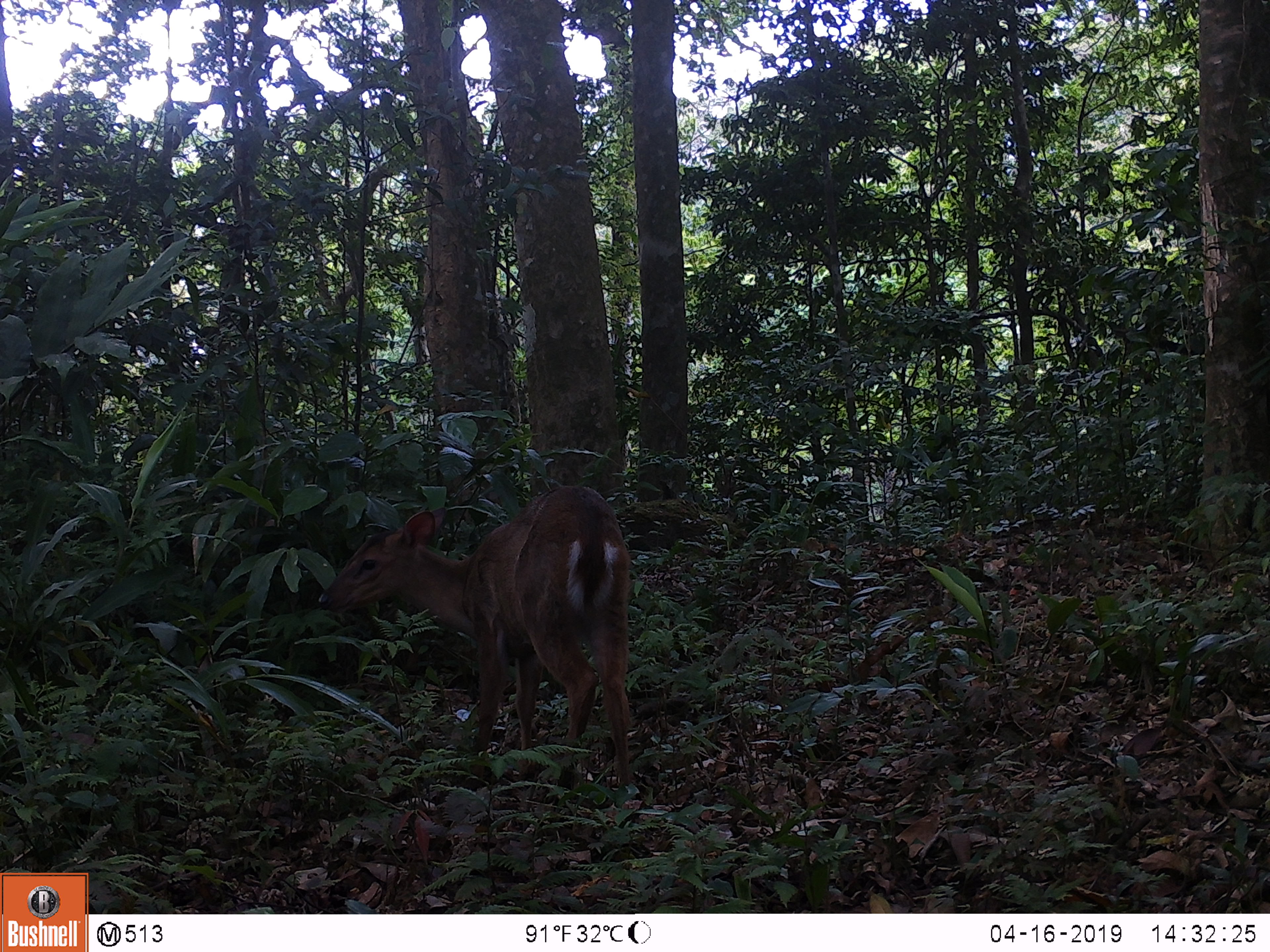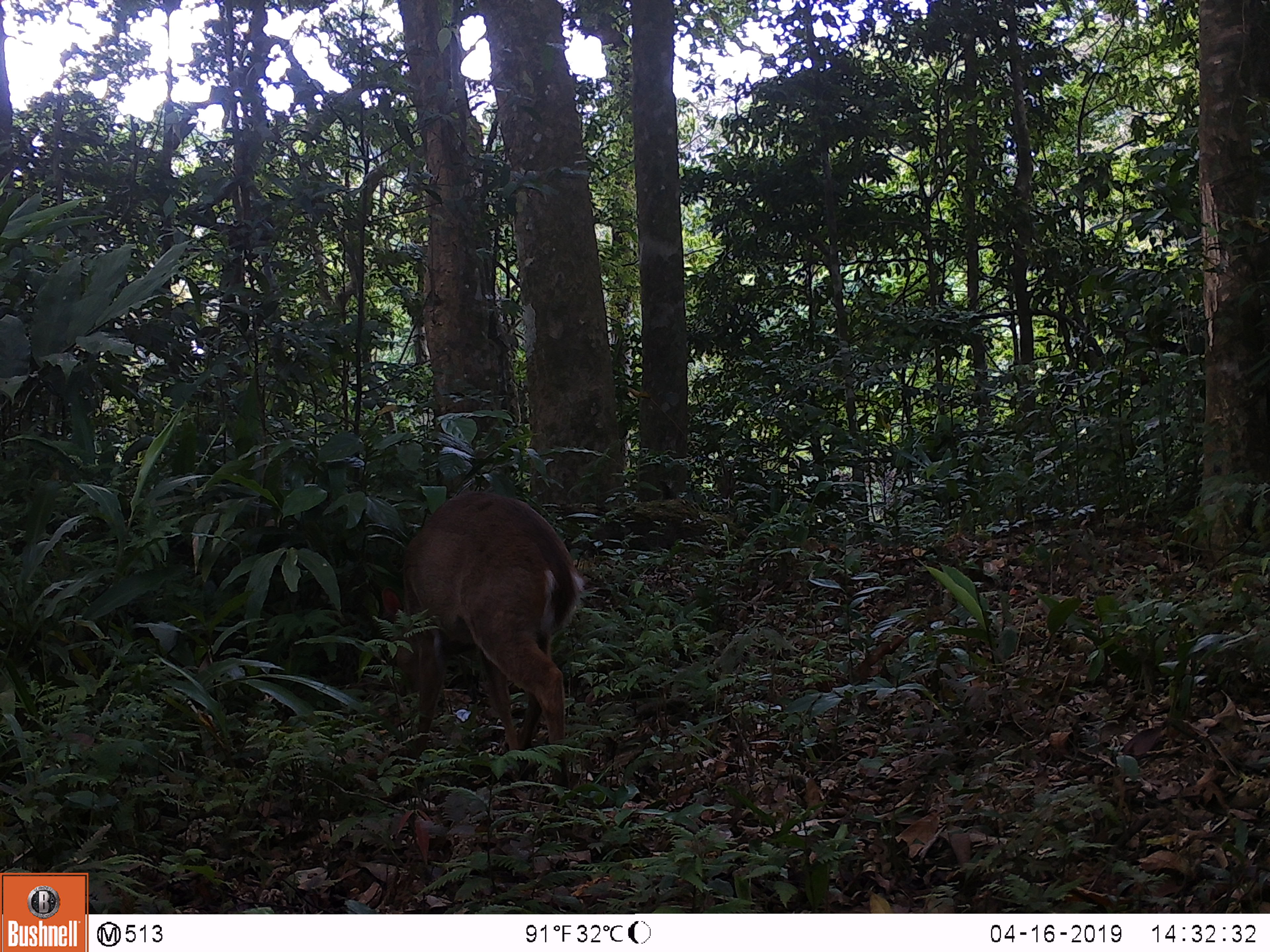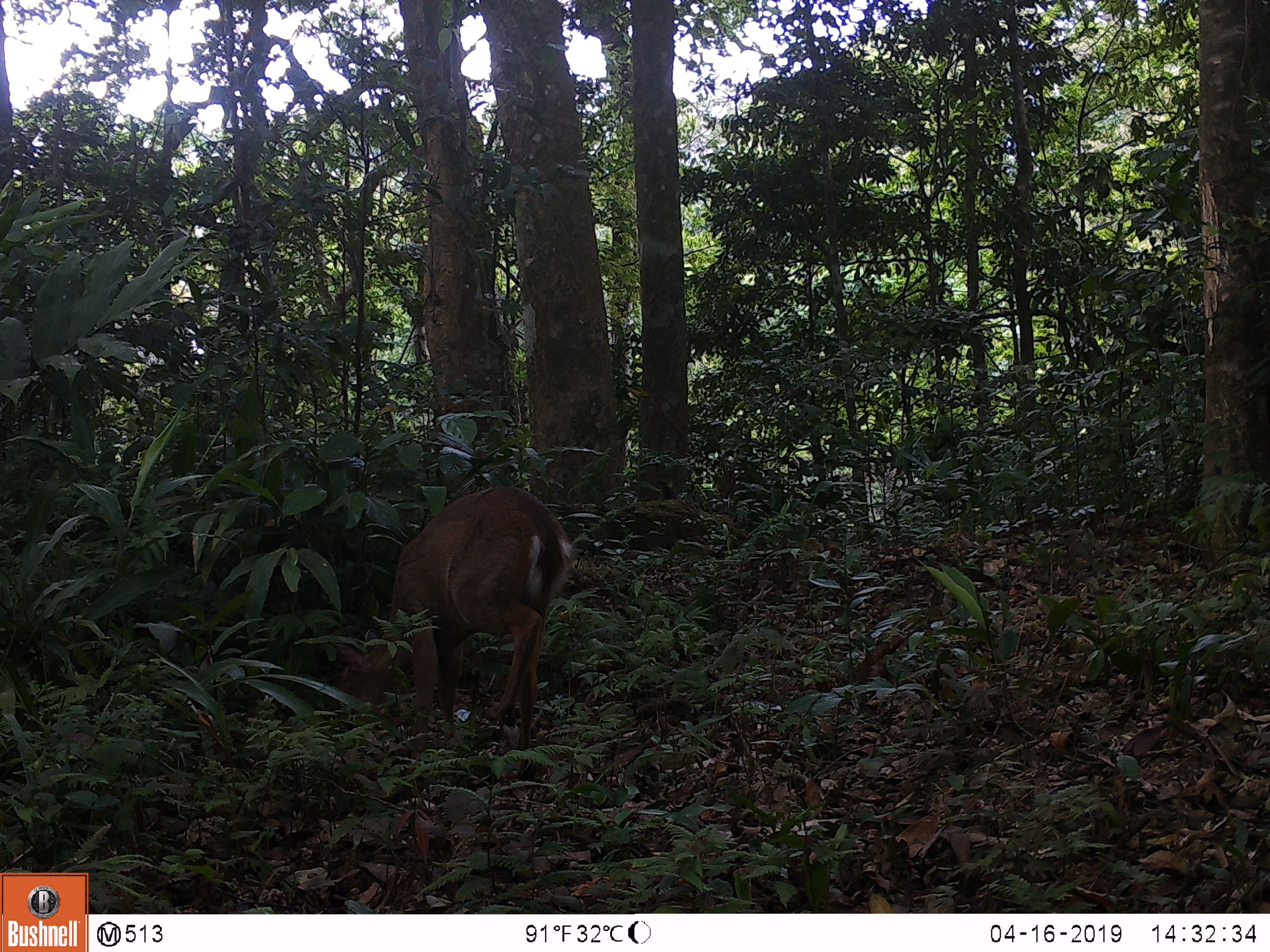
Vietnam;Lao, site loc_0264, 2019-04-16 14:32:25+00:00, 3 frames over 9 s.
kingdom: Animalia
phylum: Chordata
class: Mammalia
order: Artiodactyla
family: Cervidae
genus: Muntiacus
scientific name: Muntiacus vuquangensis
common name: large-antlered muntjac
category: large antlered muntjac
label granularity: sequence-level